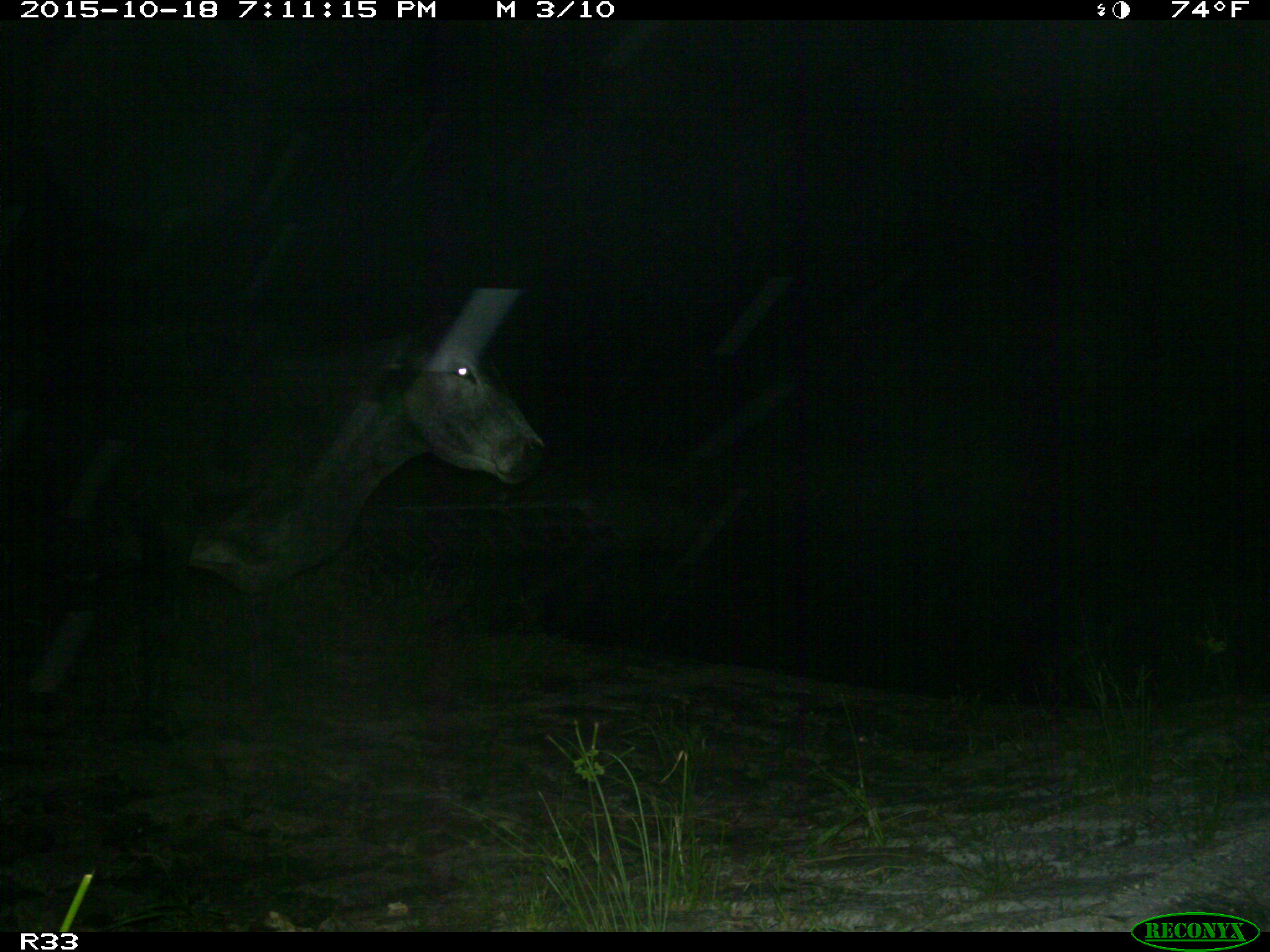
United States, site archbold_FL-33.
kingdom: Animalia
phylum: Chordata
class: Mammalia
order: Artiodactyla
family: Bovidae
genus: Bos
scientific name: Bos taurus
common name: domestic cow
Bos taurus (domestic cow).